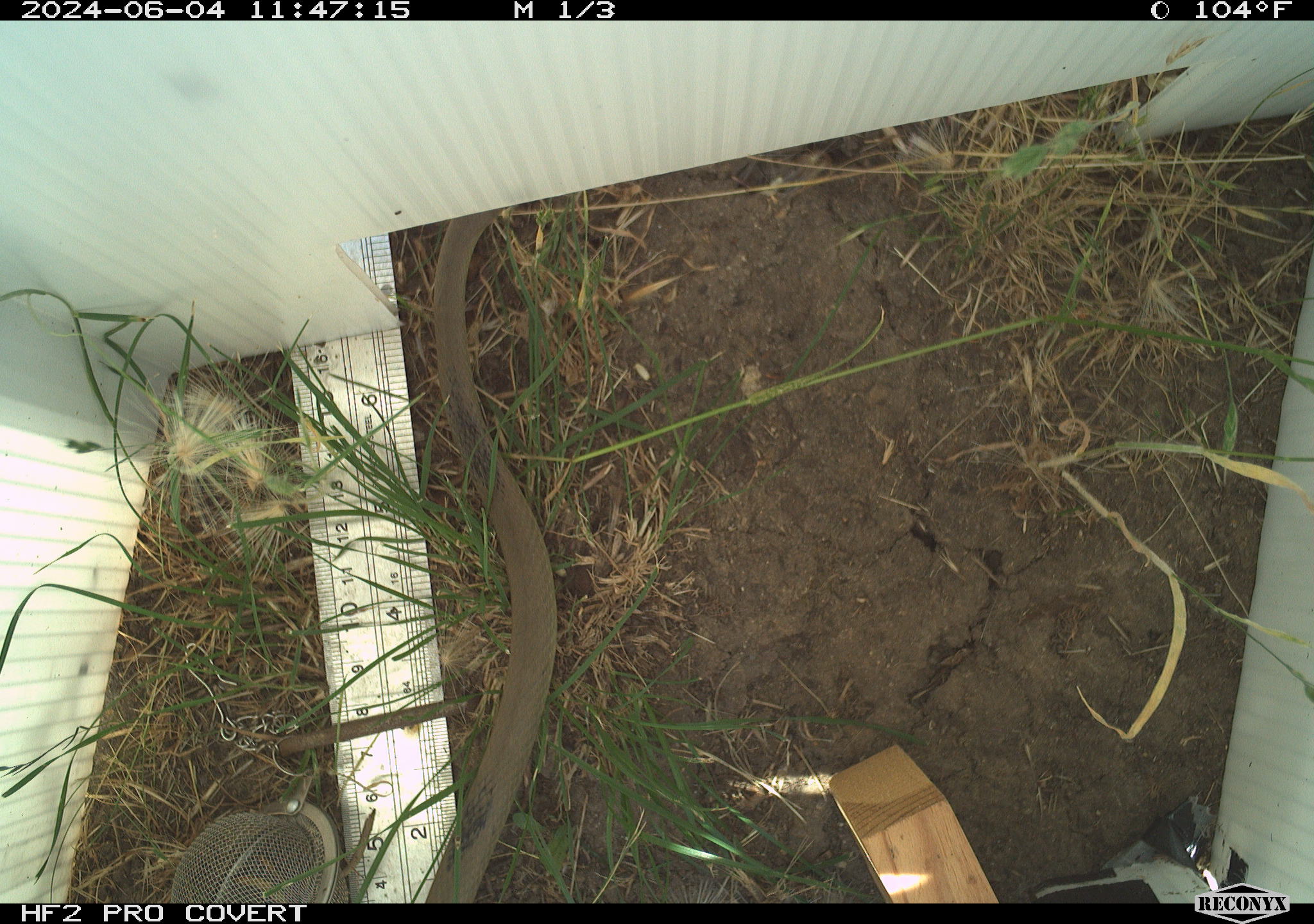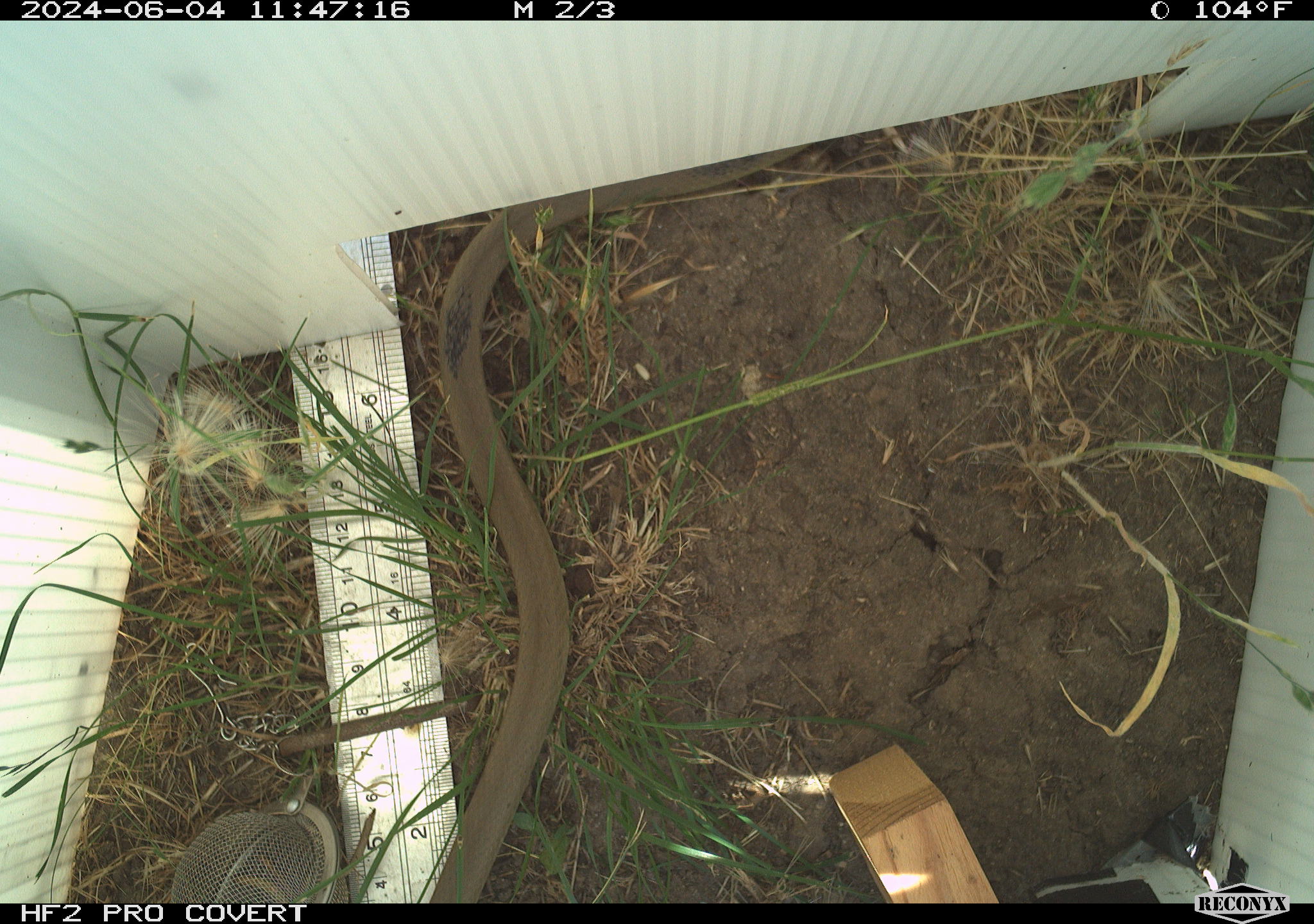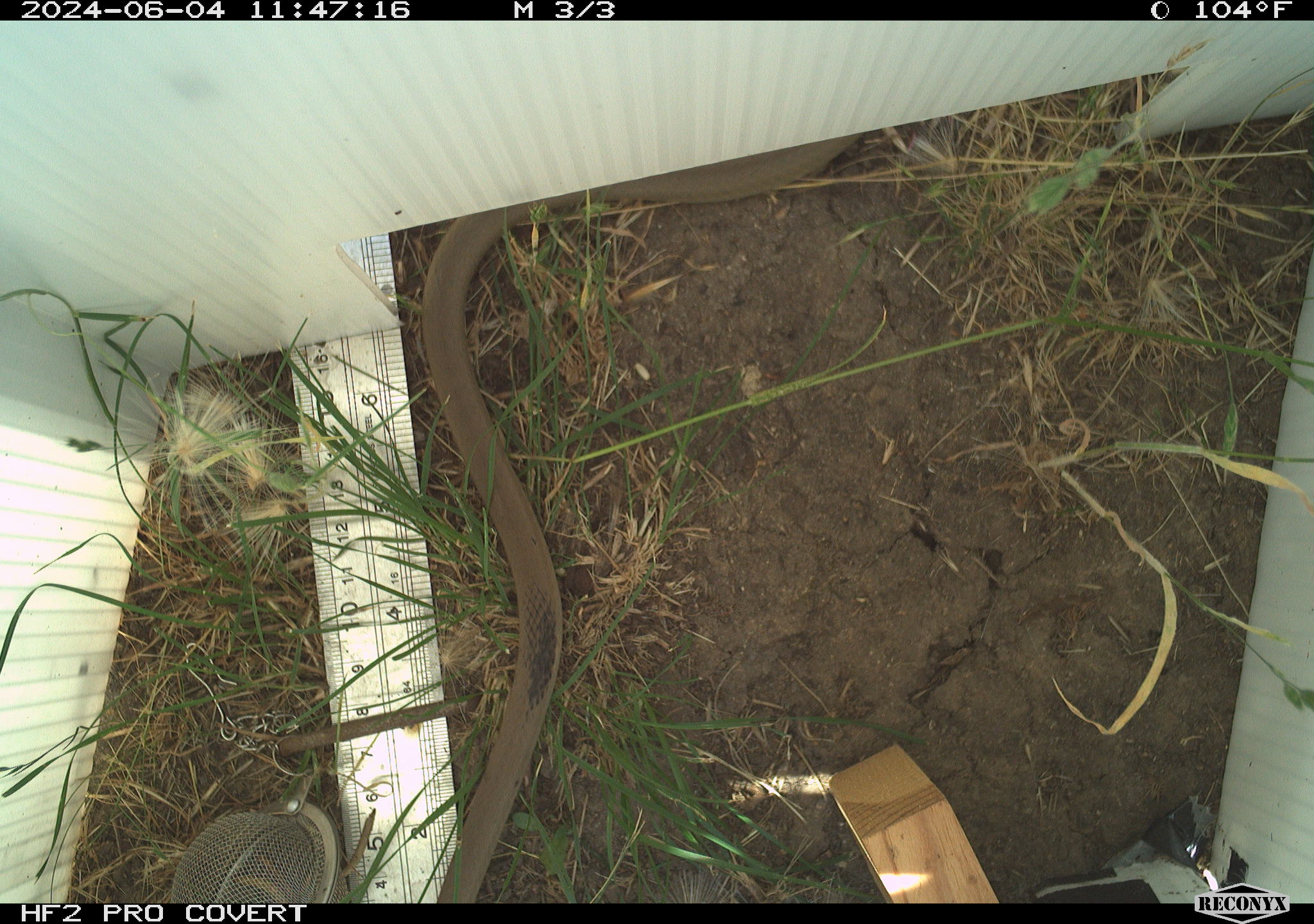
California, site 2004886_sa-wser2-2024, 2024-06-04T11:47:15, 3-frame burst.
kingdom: Animalia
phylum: Chordata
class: Reptilia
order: Squamata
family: Colubridae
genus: Coluber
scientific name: Coluber constrictor mormon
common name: western yellow-bellied racer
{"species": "western yellow-bellied racer (Coluber constrictor mormon)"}